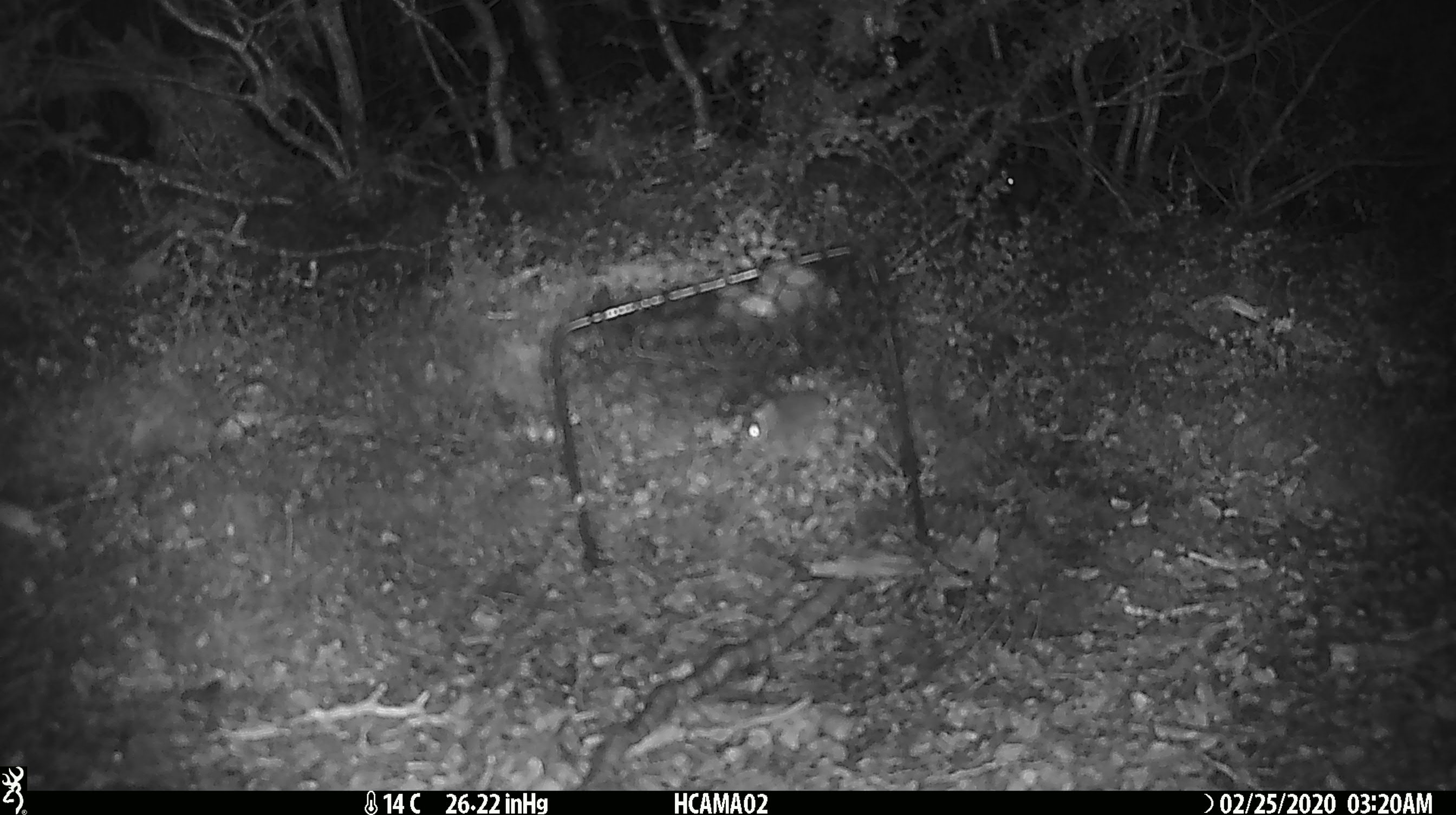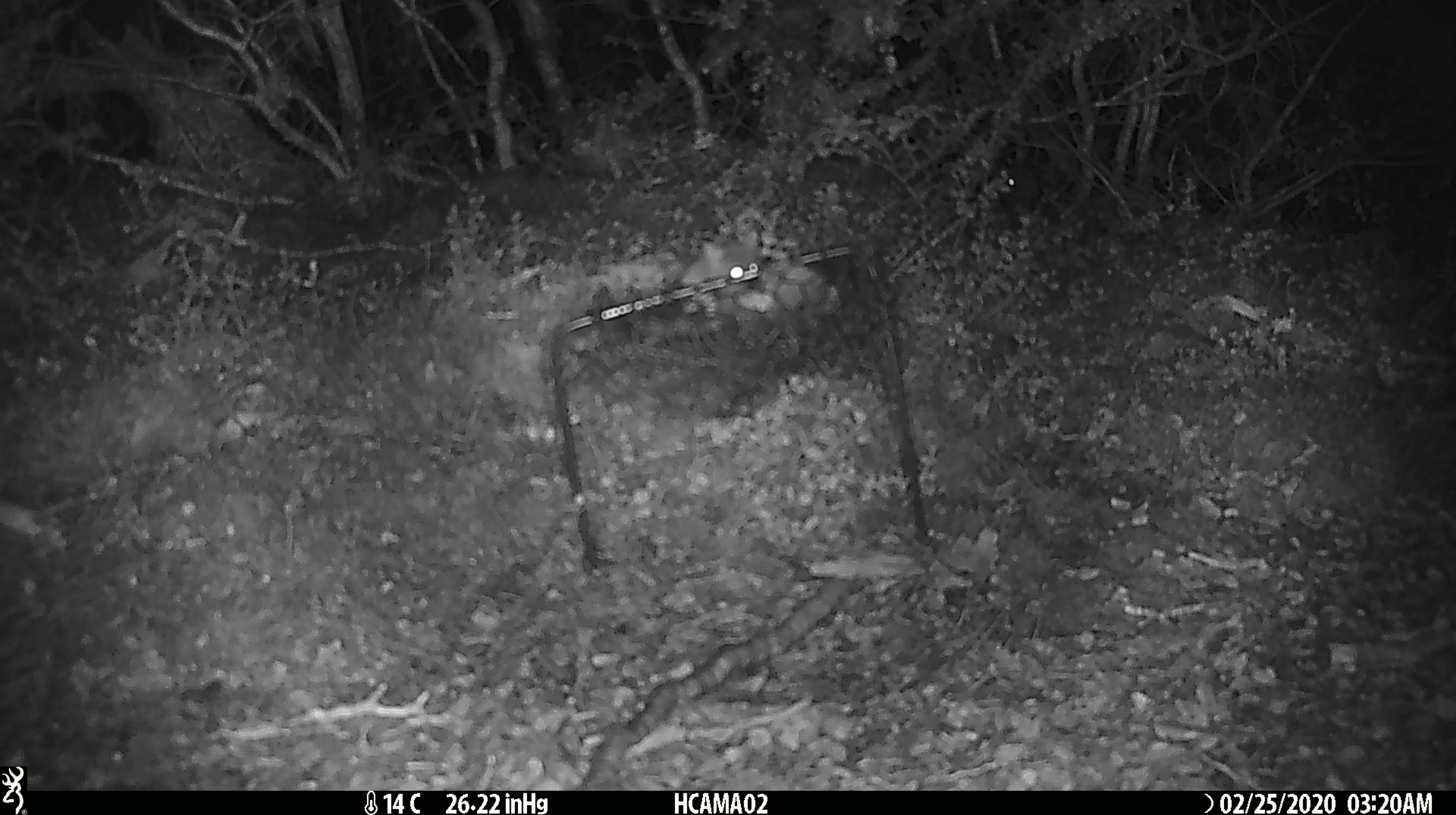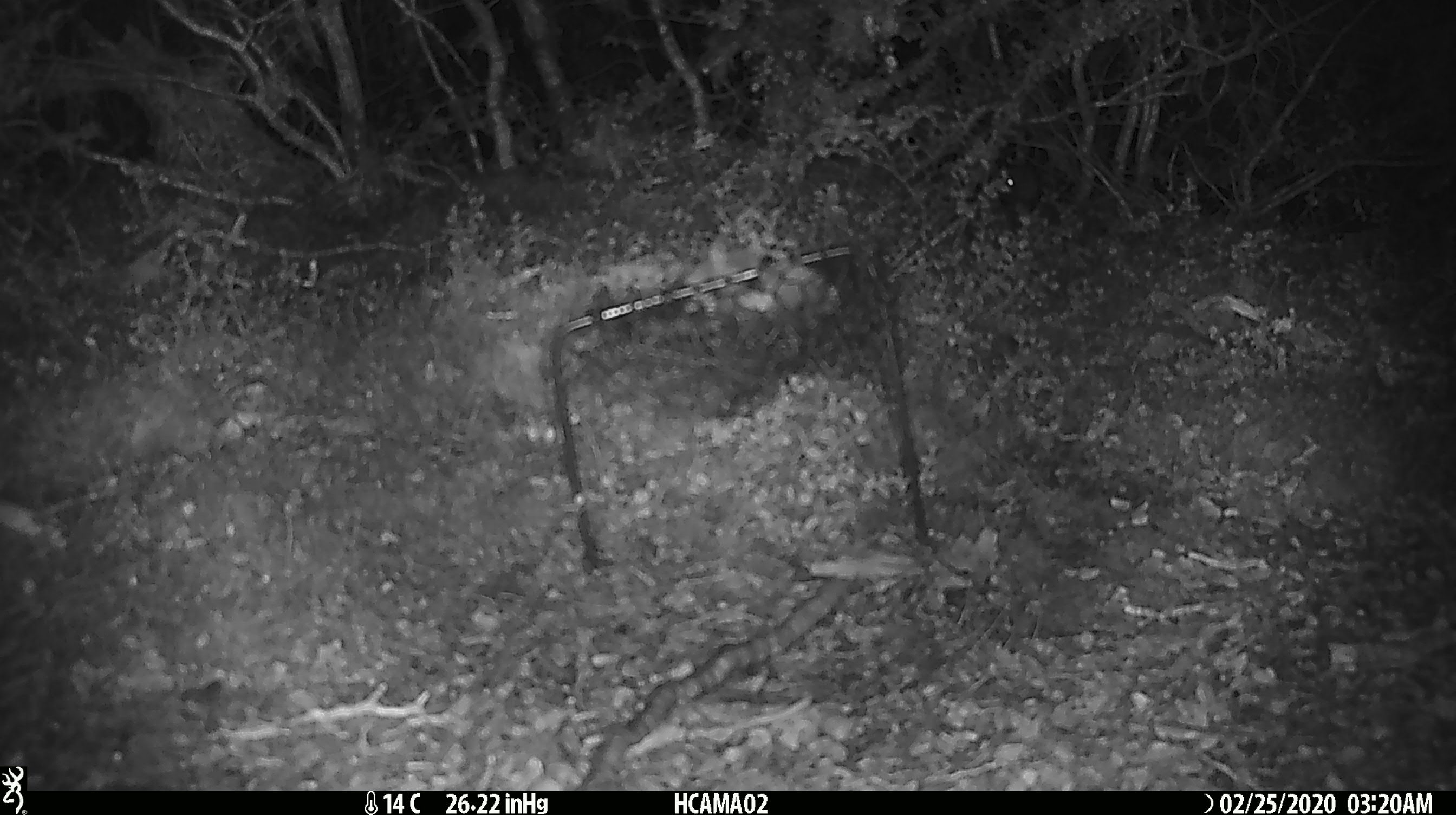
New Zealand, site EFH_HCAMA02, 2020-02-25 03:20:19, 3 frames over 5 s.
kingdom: Animalia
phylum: Chordata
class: Mammalia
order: Rodentia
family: Muridae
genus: Mus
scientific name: Mus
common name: mouse